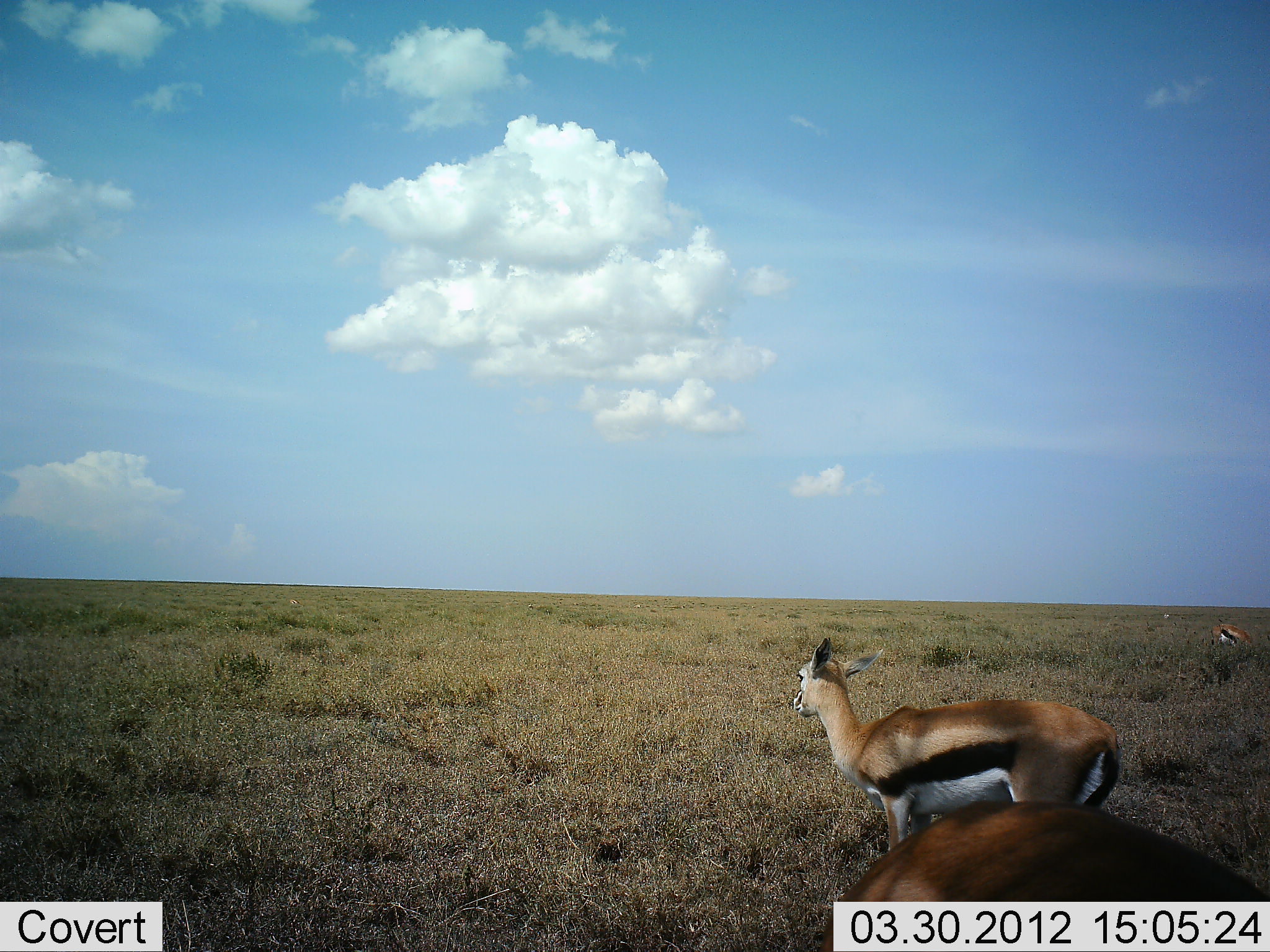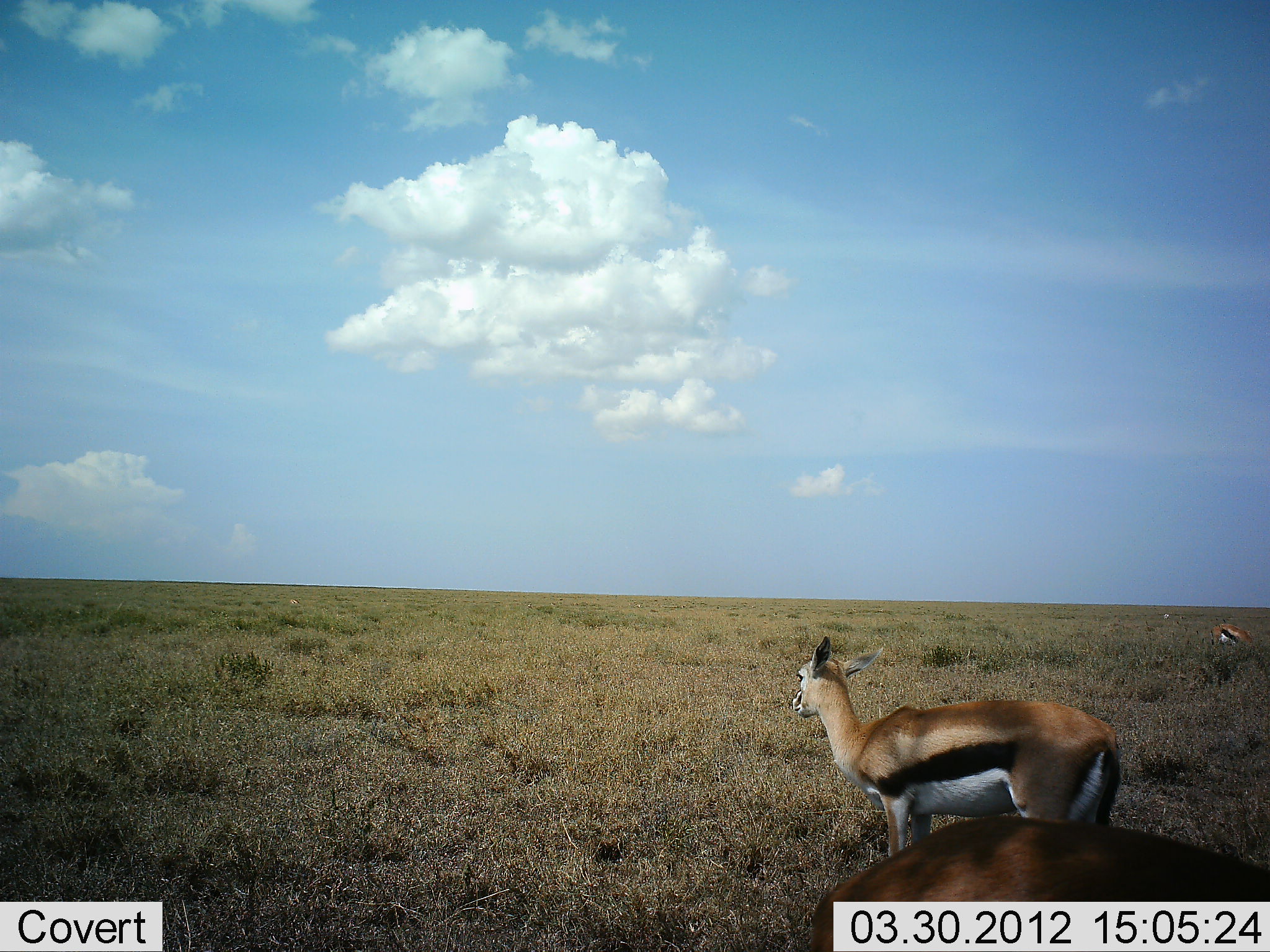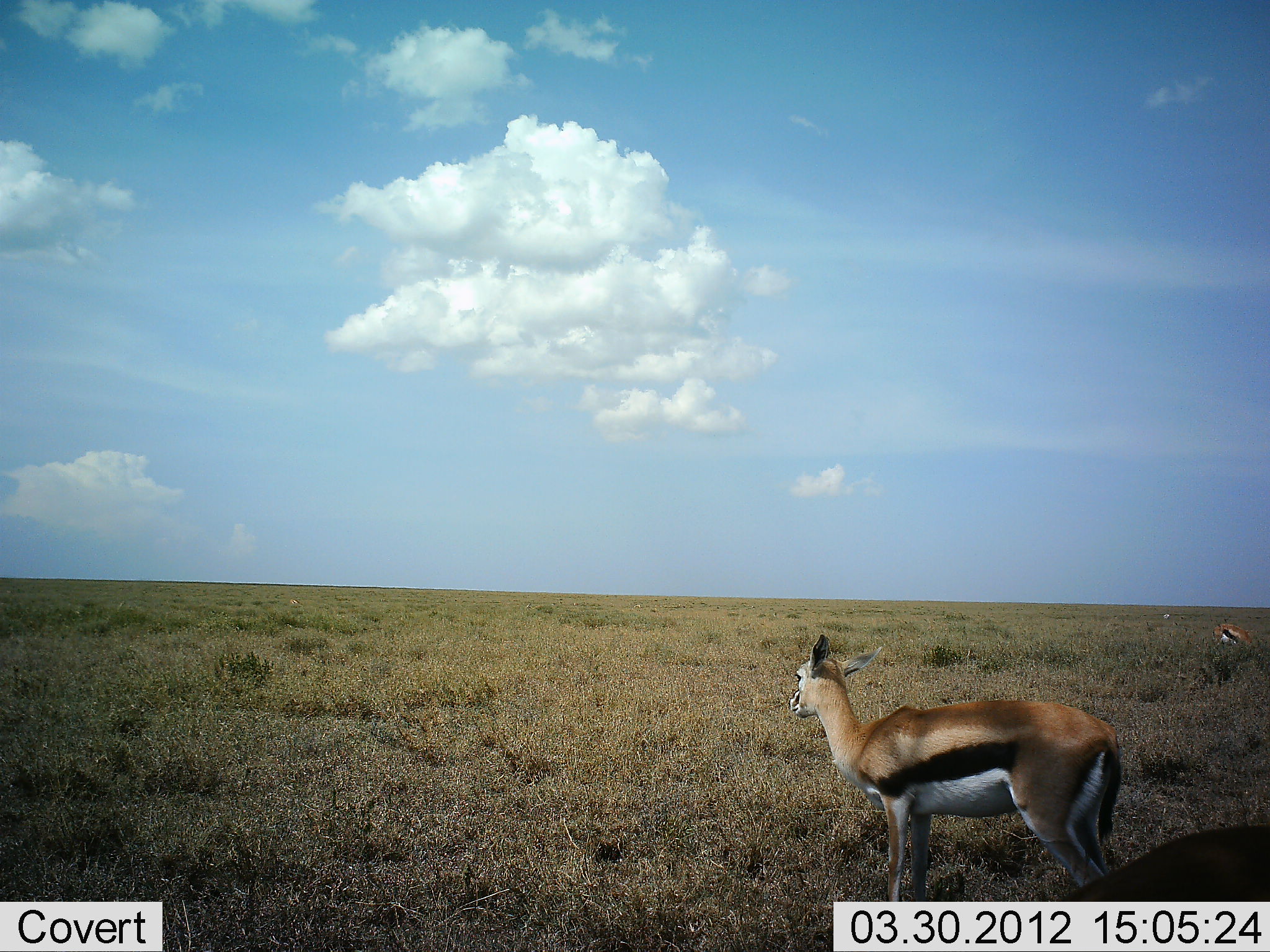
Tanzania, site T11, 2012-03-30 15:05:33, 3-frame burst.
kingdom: Animalia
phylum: Chordata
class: Mammalia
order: Artiodactyla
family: Bovidae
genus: Eudorcas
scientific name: Eudorcas thomsonii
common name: thomson's gazelle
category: gazellethomsons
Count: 3.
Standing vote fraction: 96%.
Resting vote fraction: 0%.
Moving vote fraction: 25%.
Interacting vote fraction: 0%.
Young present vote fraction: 0%.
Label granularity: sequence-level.